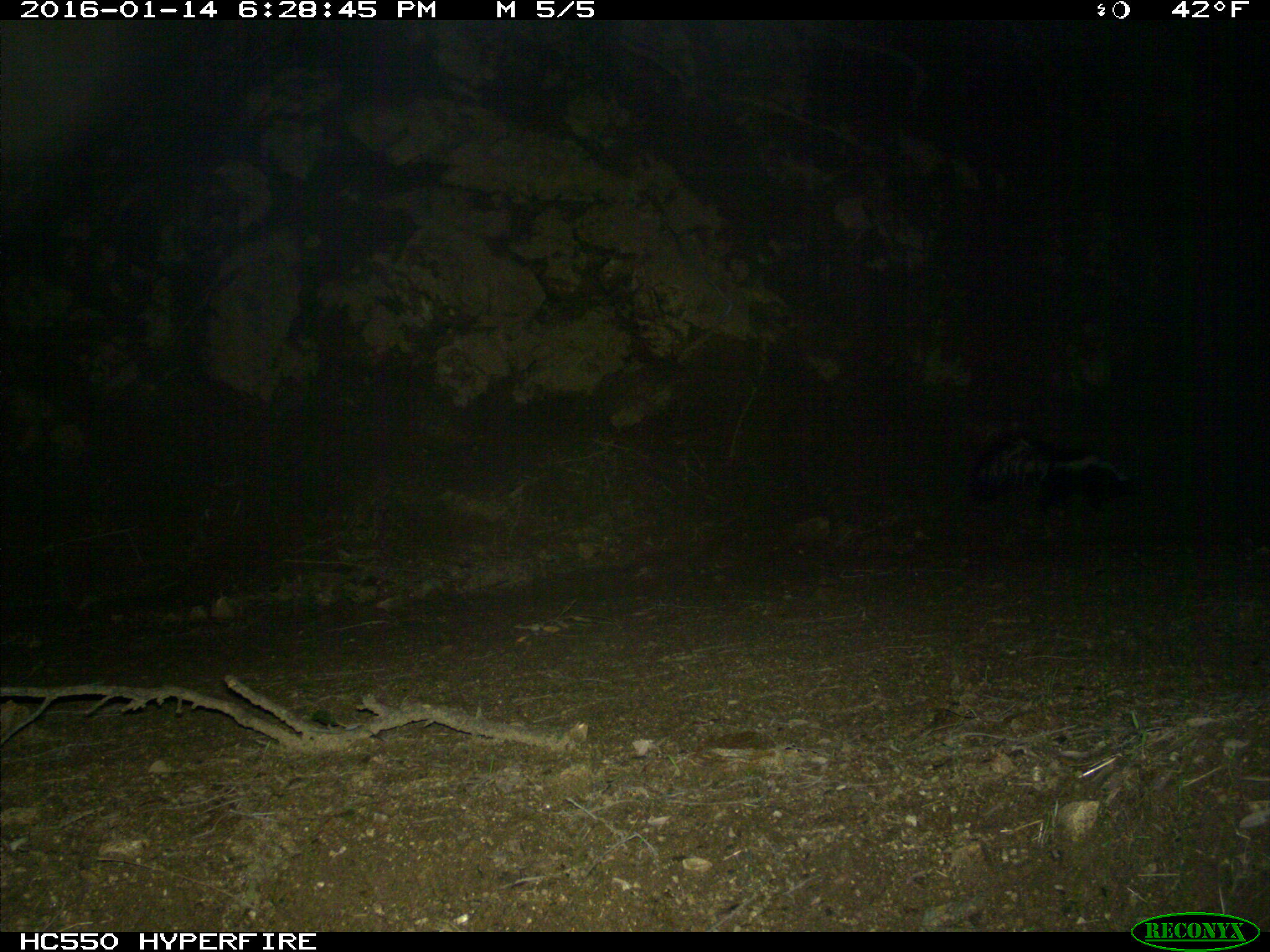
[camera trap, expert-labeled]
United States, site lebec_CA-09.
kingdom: Animalia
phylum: Chordata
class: Mammalia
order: Carnivora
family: Mephitidae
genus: Mephitis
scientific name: Mephitis mephitis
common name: striped skunk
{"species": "Mephitis mephitis (striped skunk)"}